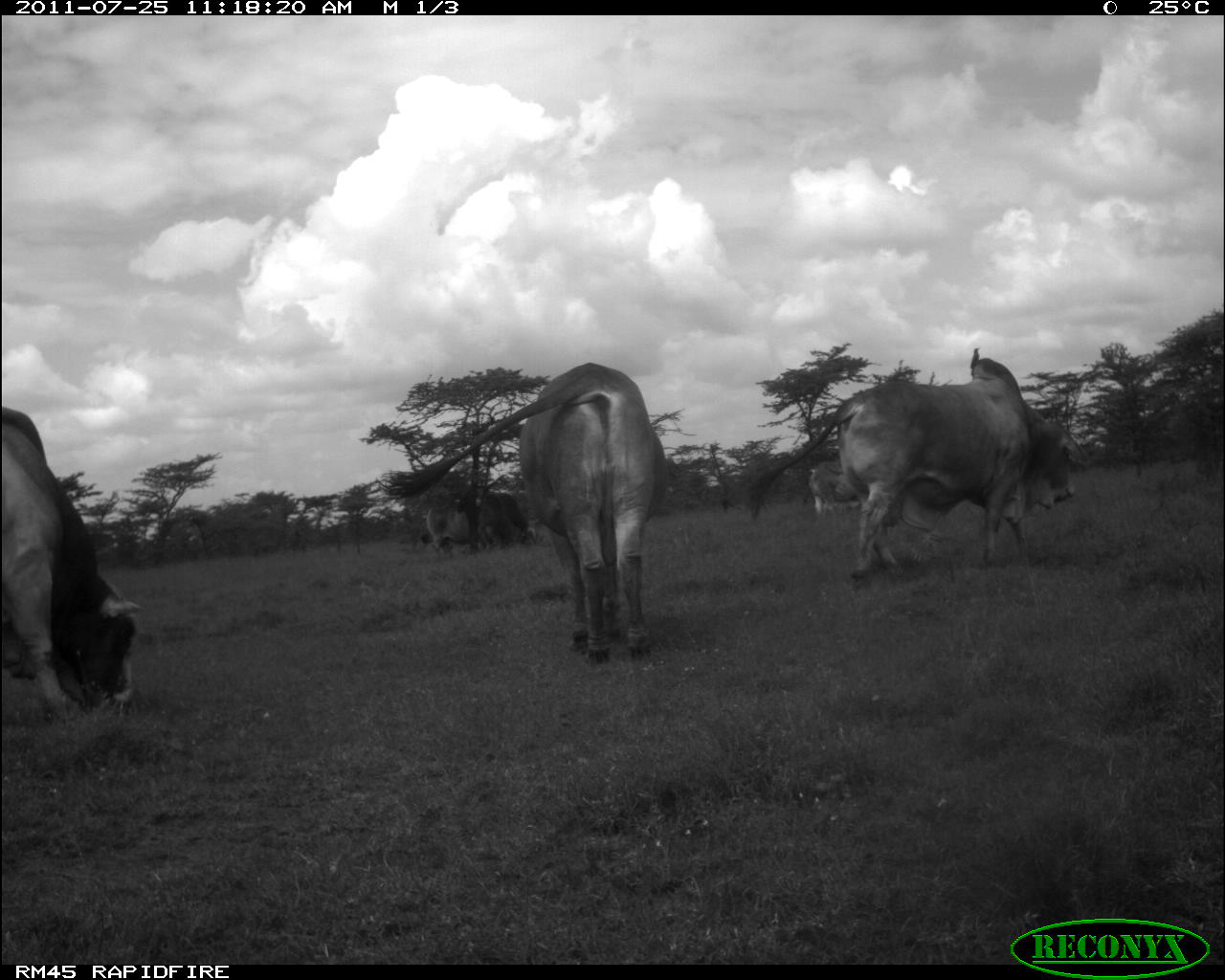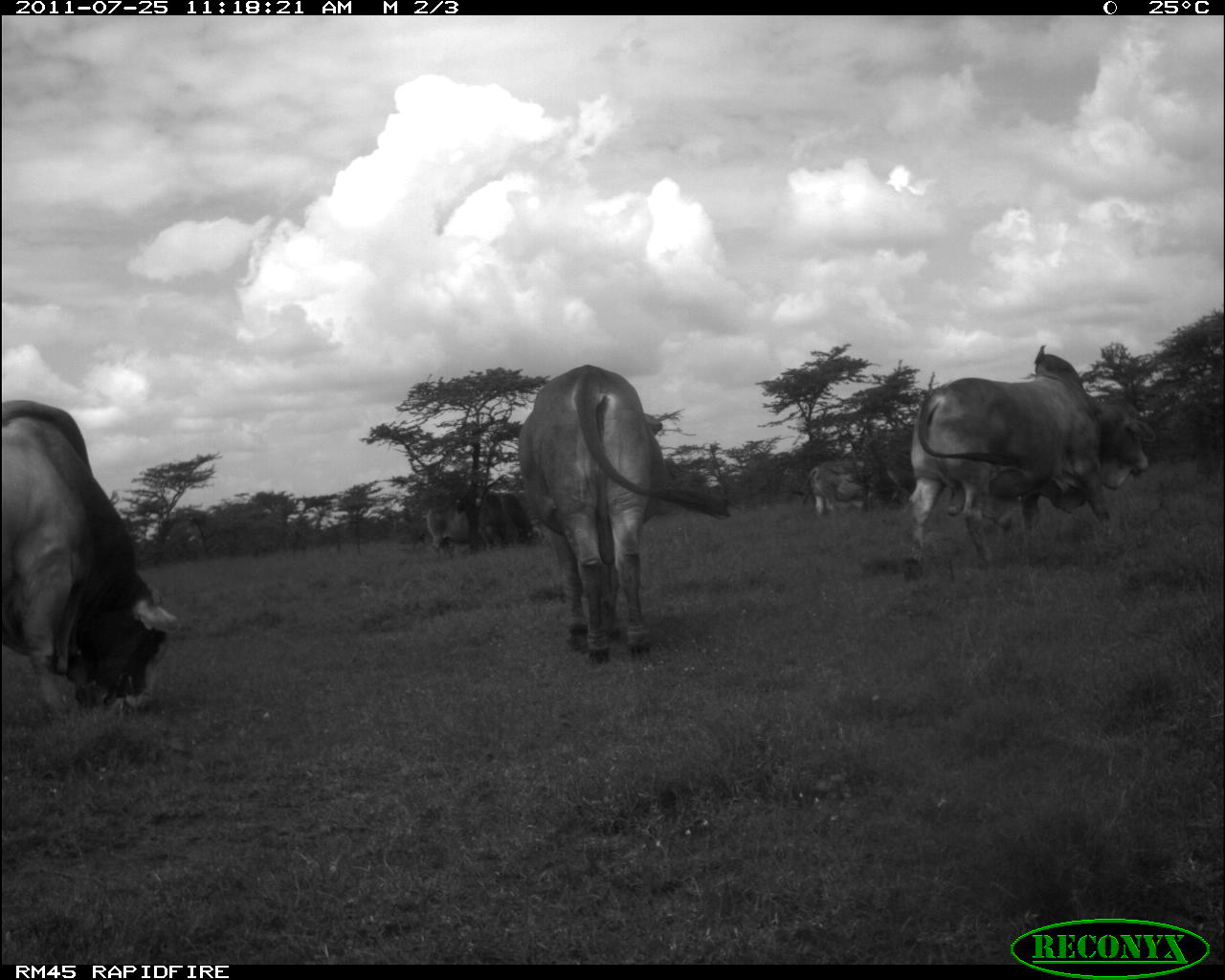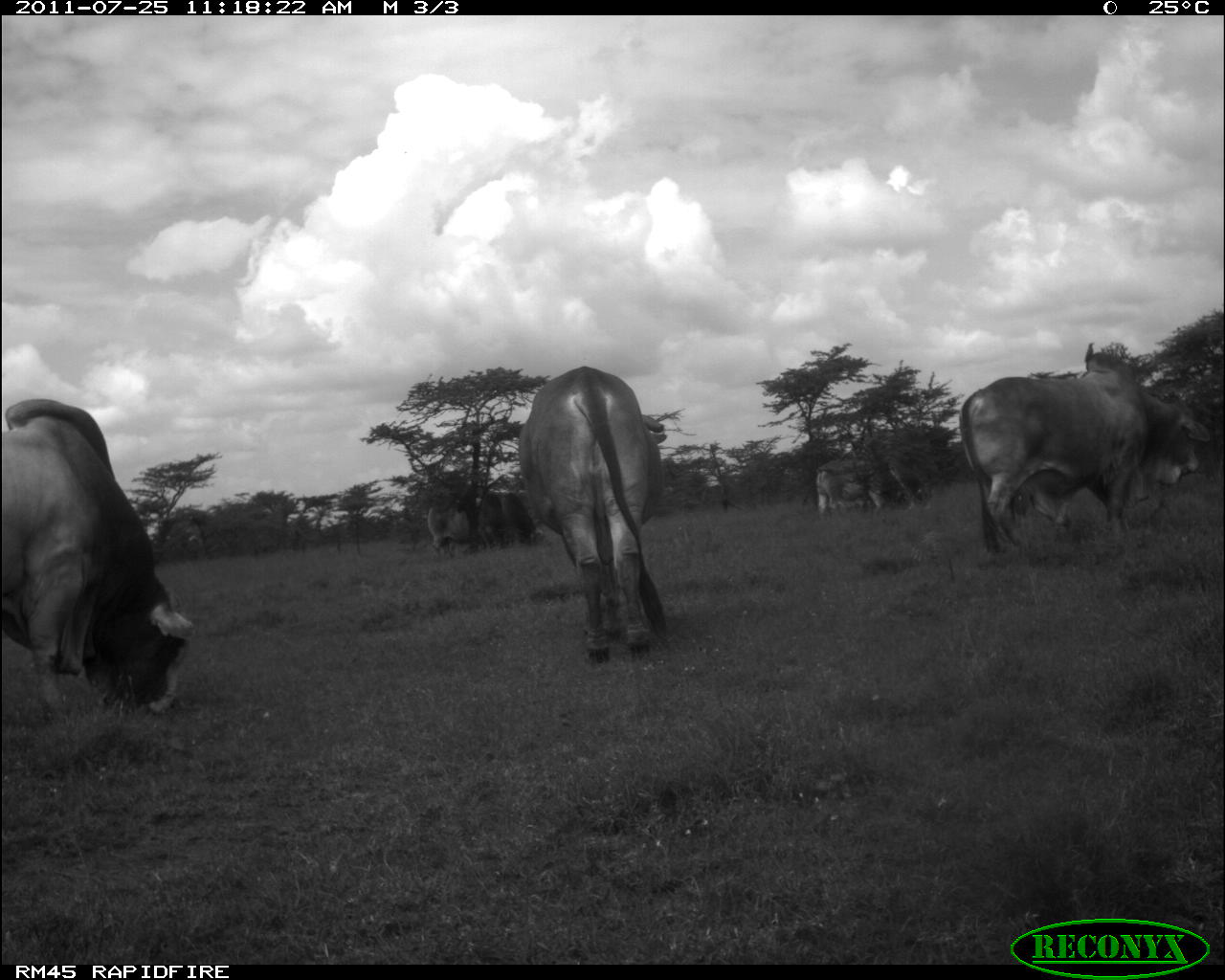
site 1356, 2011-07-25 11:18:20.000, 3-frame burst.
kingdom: Animalia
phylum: Chordata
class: Mammalia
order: Artiodactyla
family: Bovidae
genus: Bos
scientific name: Bos taurus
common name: domestic cattle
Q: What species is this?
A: Bos taurus (domestic cattle).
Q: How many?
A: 5.